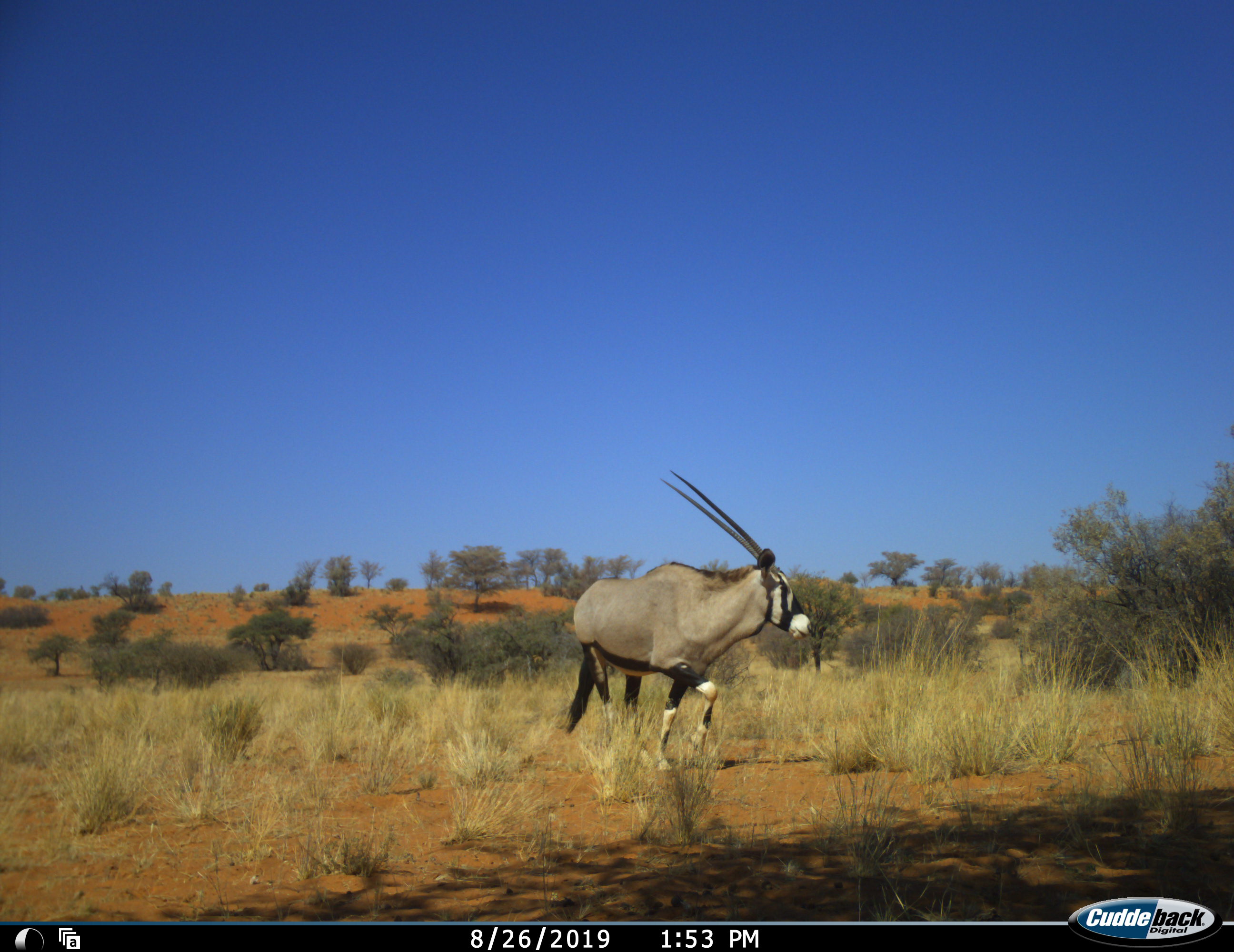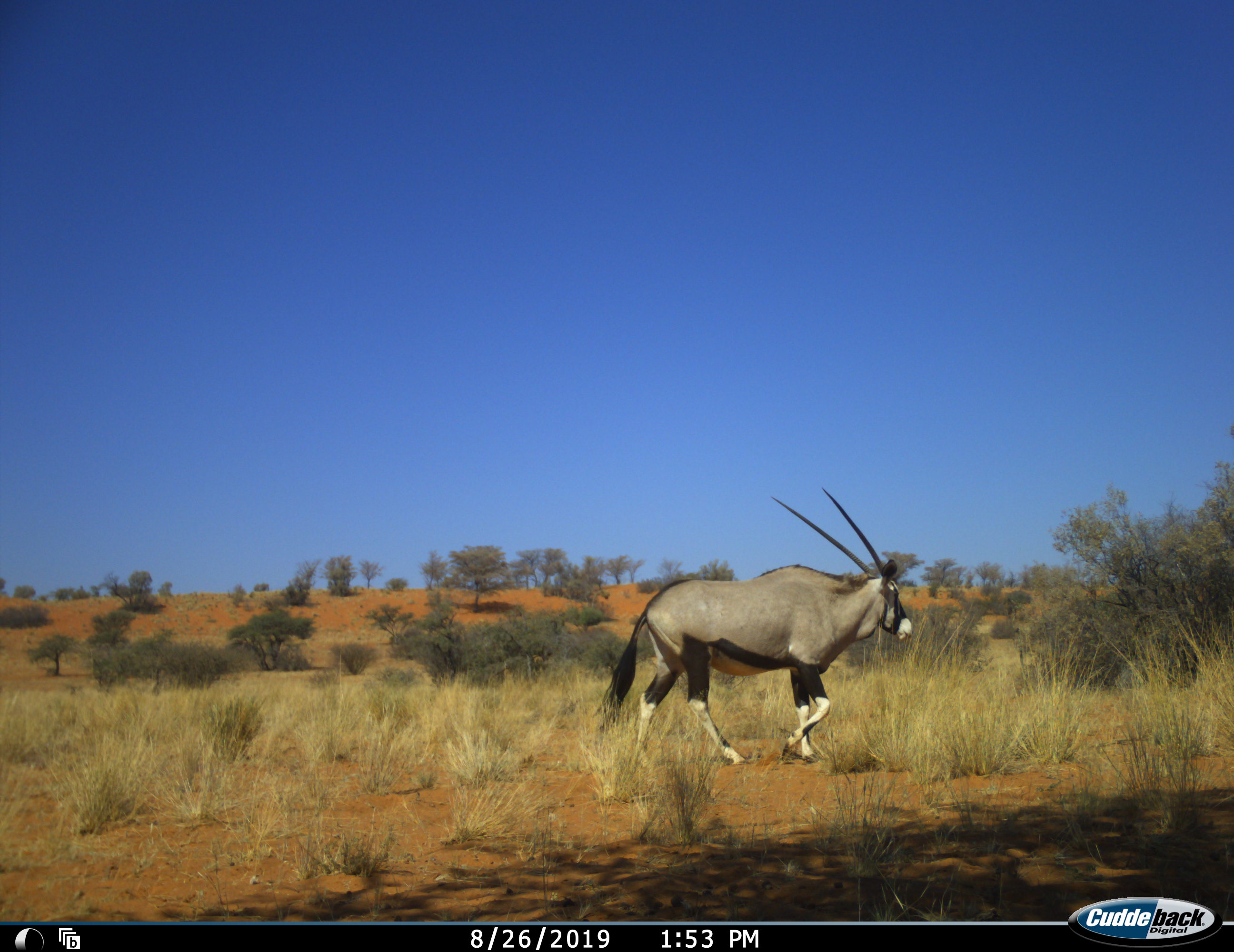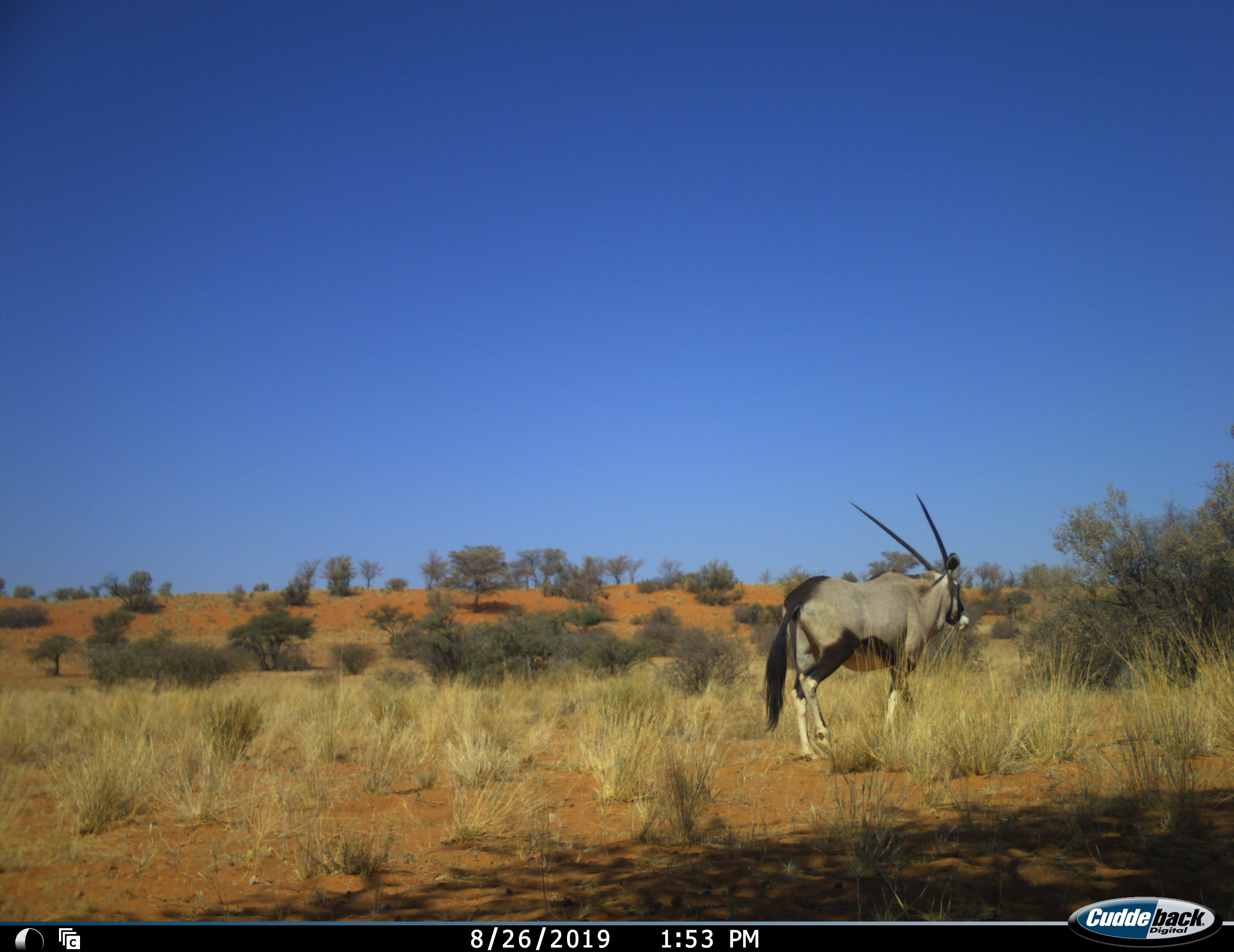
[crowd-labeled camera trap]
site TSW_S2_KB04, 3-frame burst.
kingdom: Animalia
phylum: Chordata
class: Mammalia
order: Artiodactyla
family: Bovidae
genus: Oryx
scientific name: Oryx gazella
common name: gemsbok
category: oryx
Oryx (gemsbok) (Oryx gazella), count 1. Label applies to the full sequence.